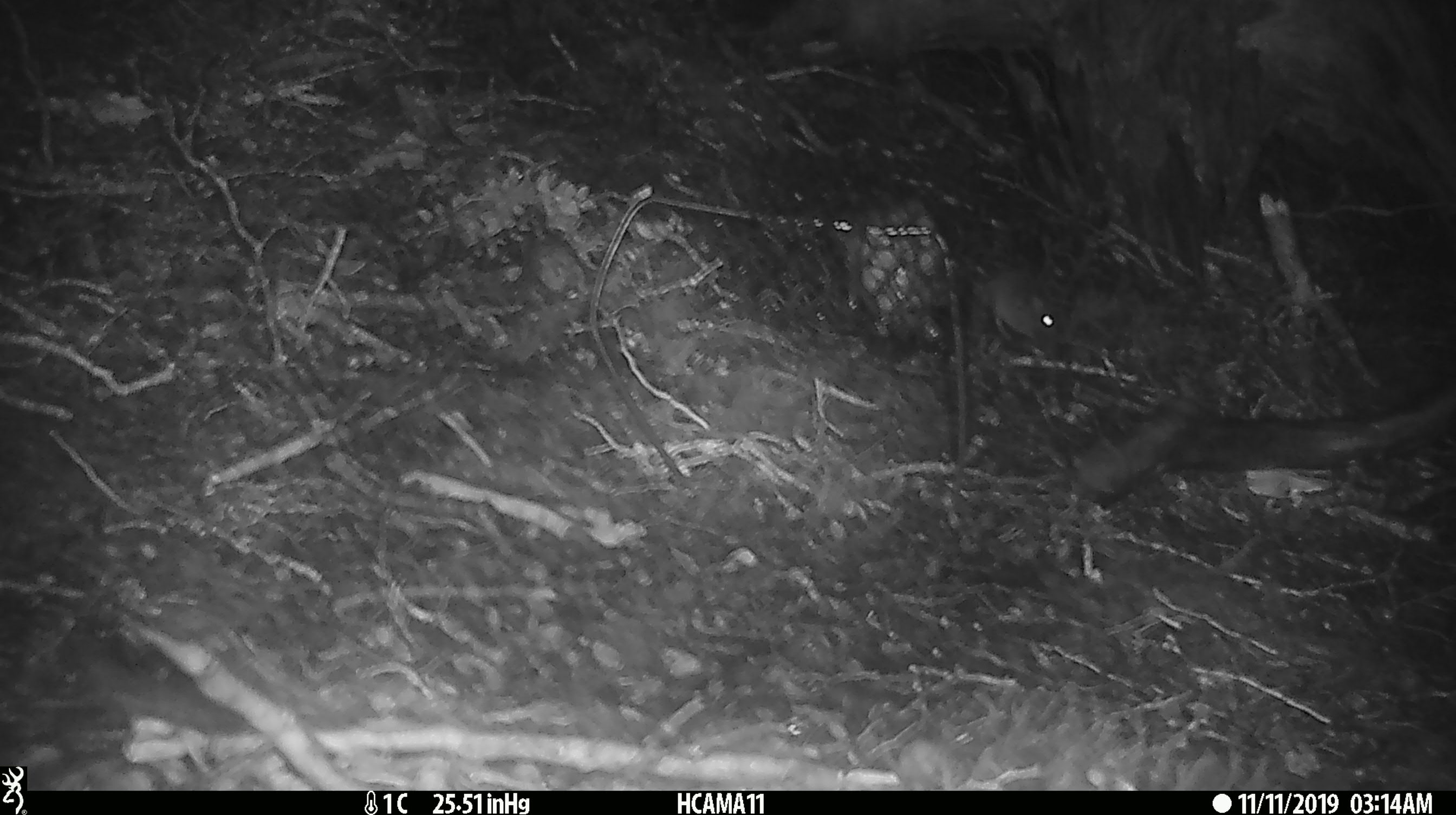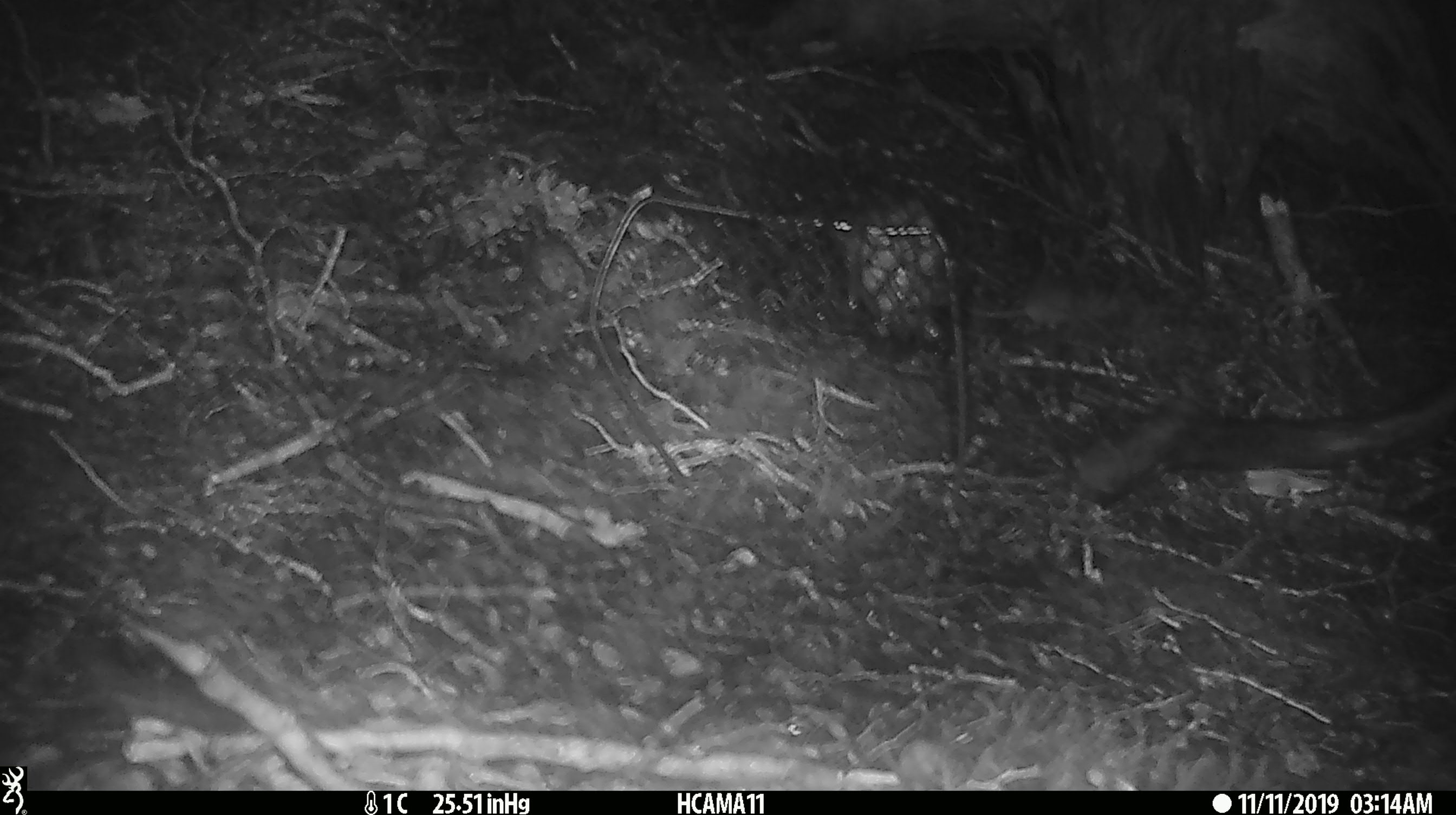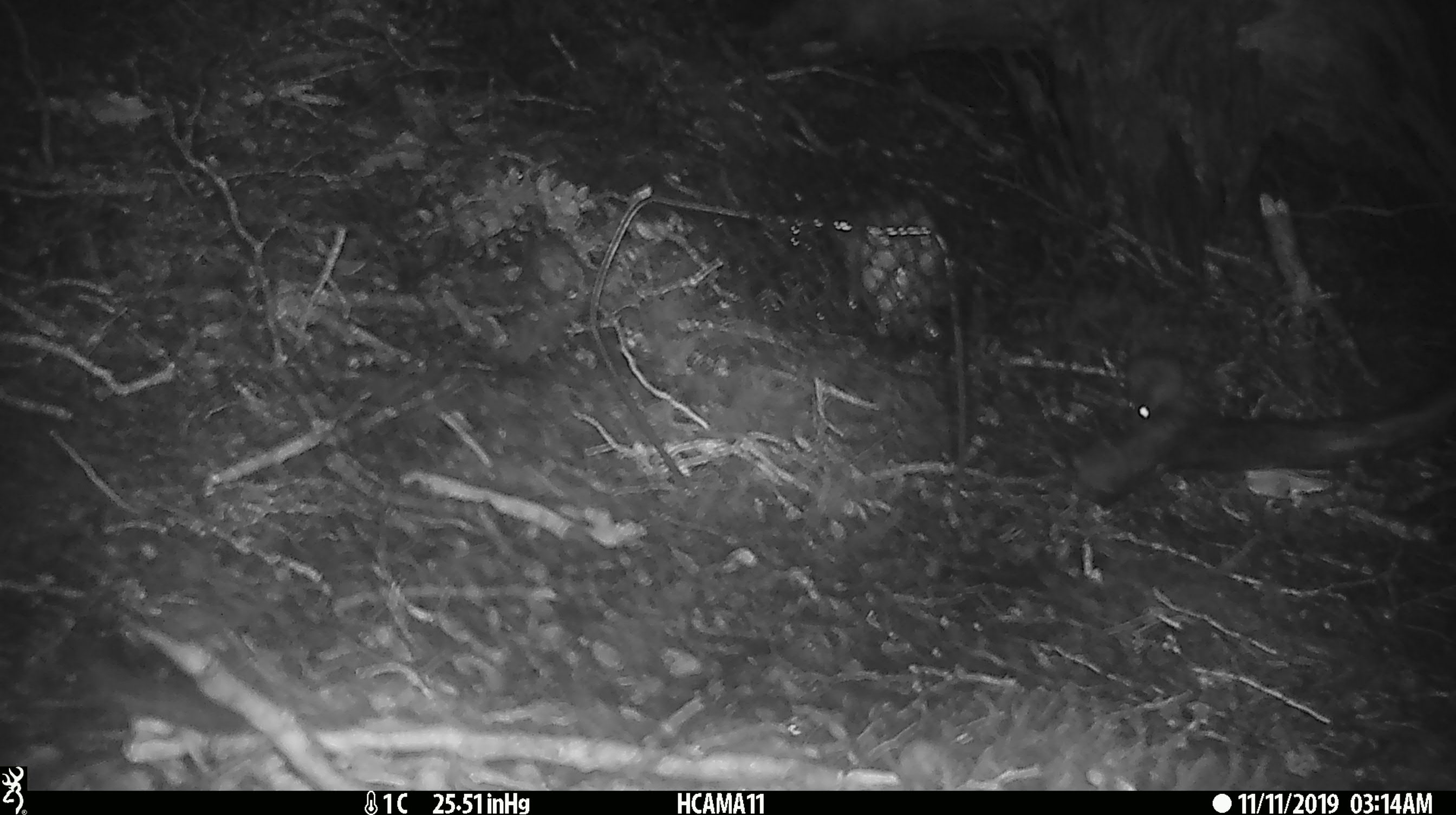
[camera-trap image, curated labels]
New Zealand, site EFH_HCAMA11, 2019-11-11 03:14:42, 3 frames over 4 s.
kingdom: Animalia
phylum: Chordata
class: Mammalia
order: Rodentia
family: Muridae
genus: Mus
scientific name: Mus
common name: mouse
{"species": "mouse (Mus)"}